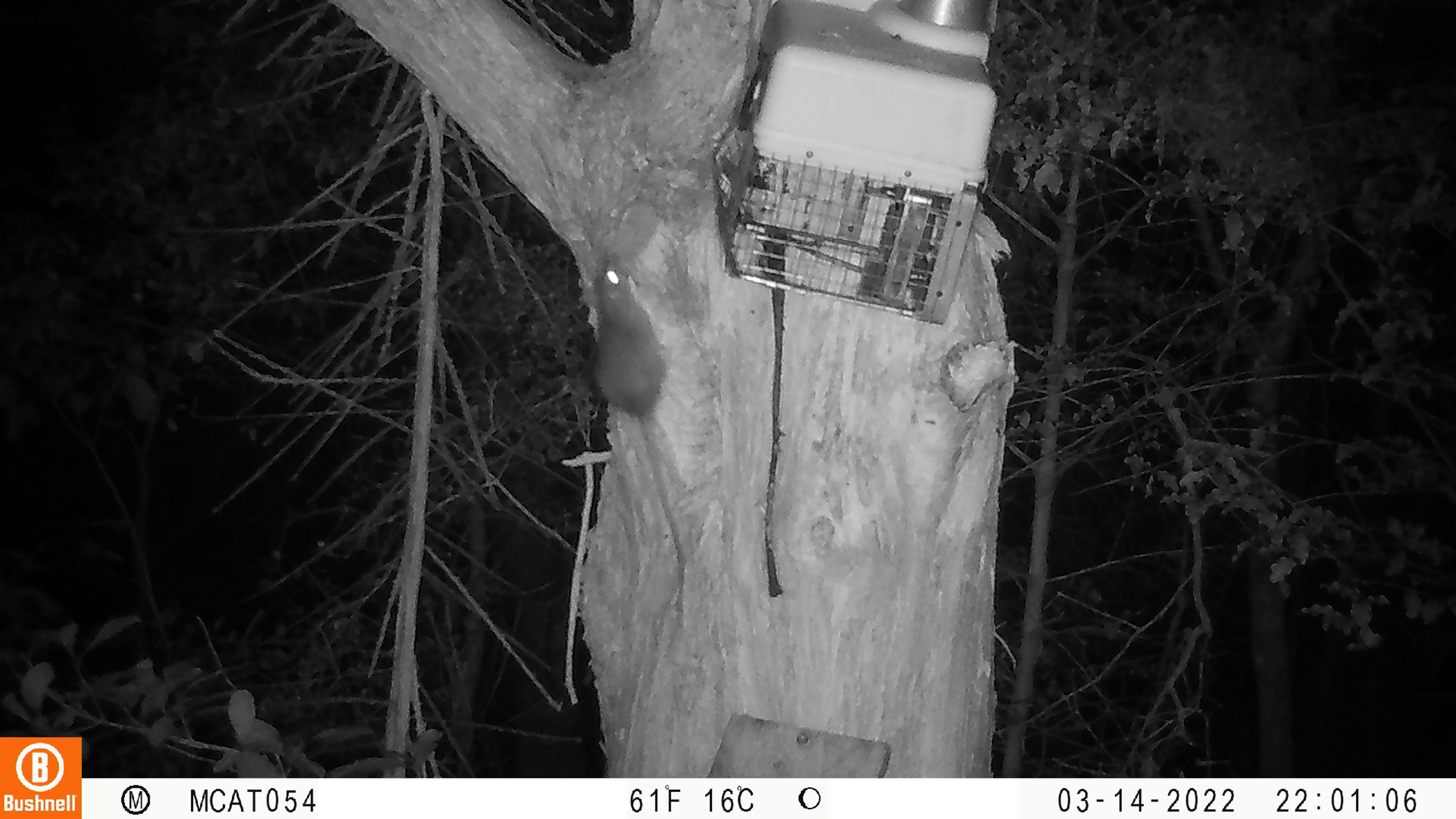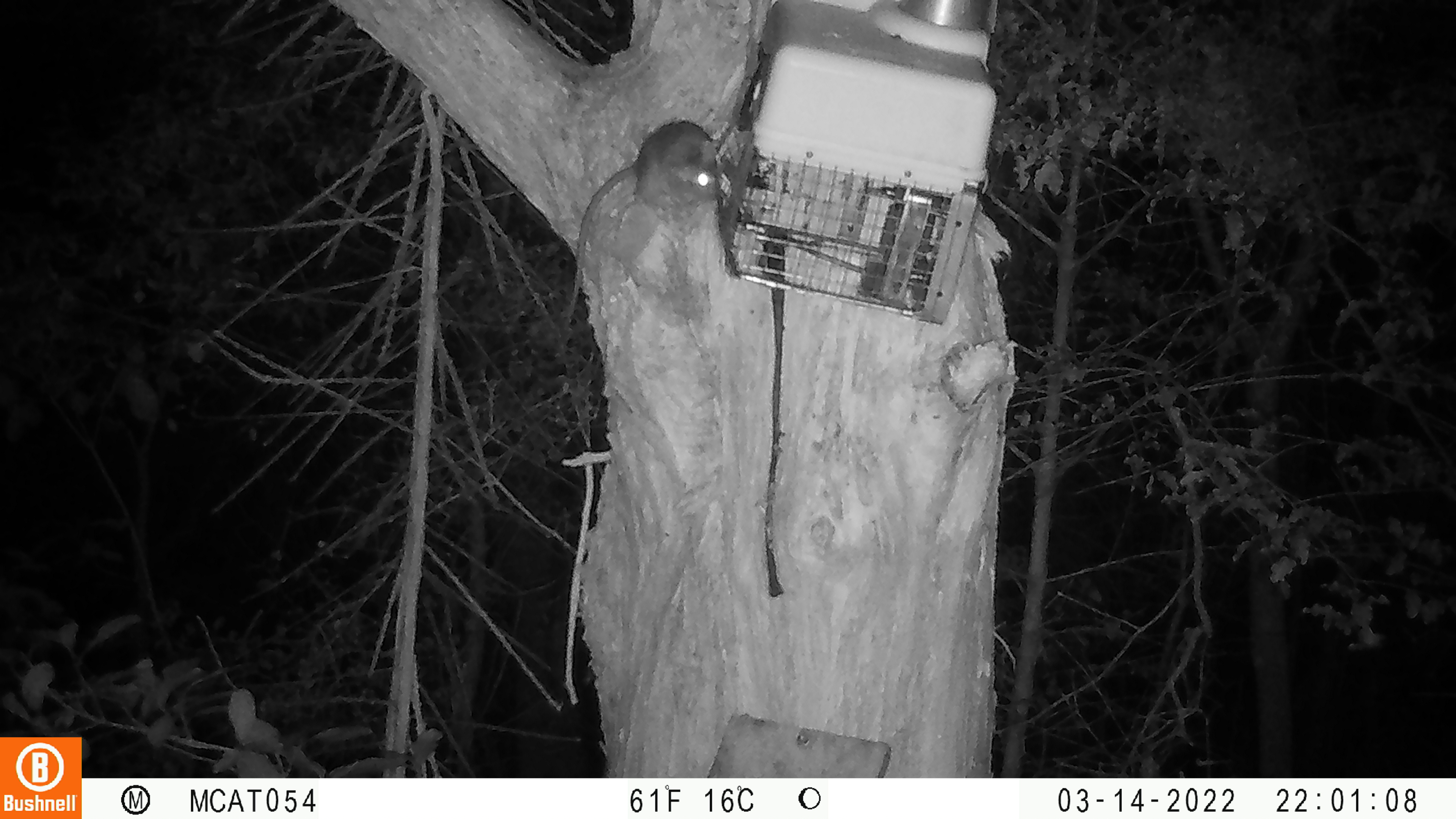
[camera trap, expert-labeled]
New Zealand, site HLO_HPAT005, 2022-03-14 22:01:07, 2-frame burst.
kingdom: Animalia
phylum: Chordata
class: Mammalia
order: Rodentia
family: Muridae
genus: Rattus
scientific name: Rattus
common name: rat